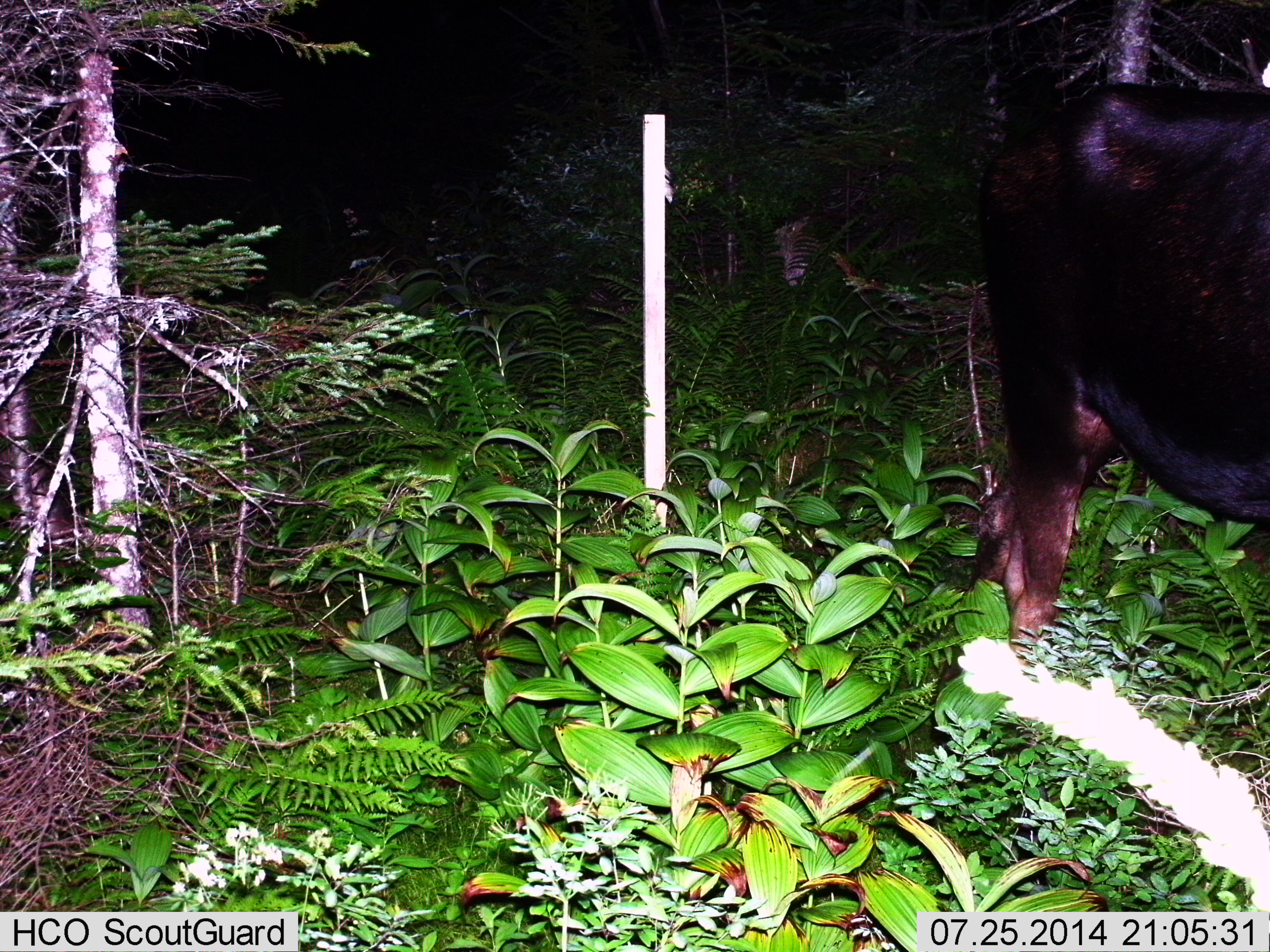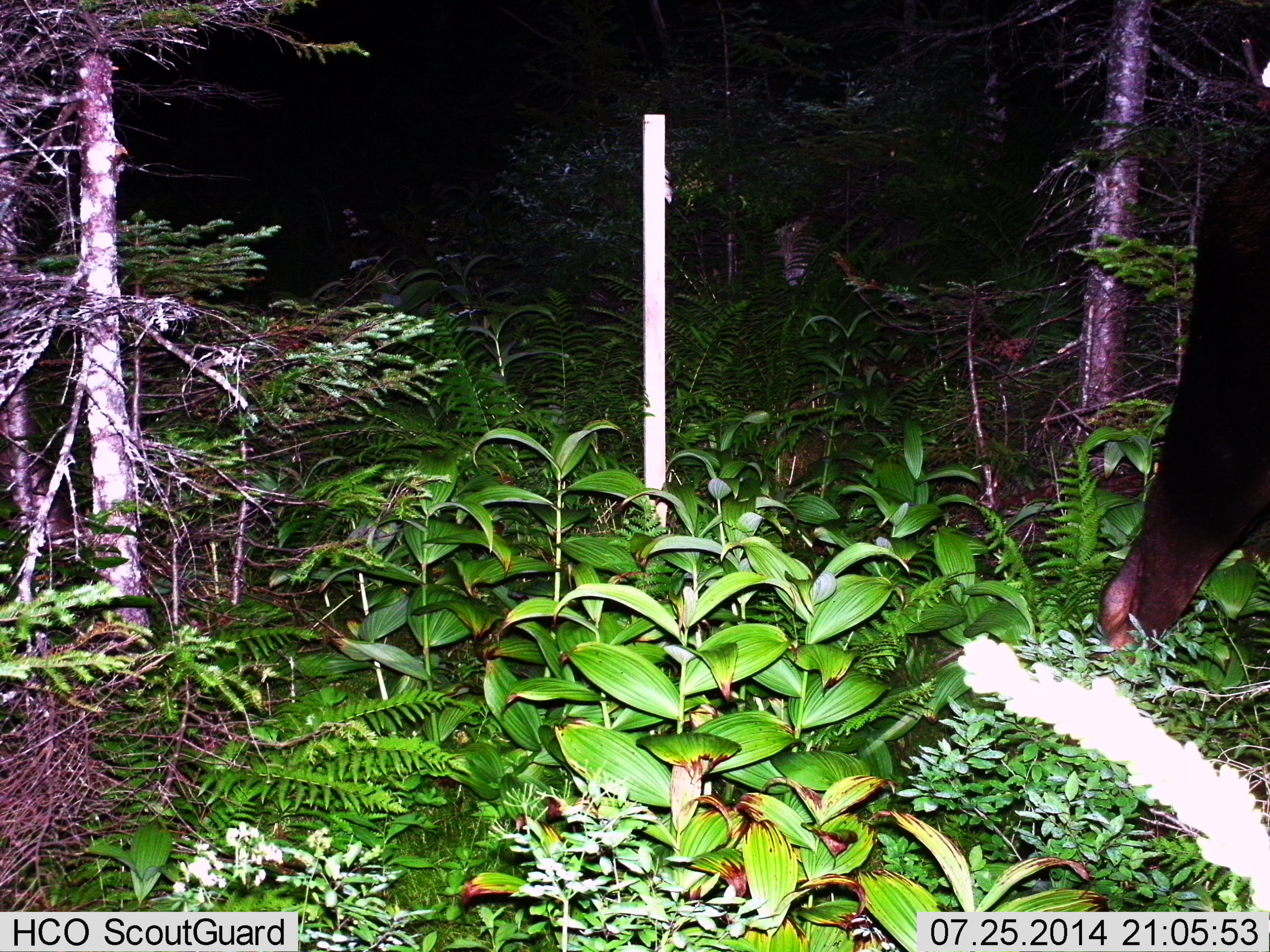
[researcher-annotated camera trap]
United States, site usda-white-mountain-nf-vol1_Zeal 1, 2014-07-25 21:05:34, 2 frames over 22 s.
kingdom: Animalia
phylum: Chordata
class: Mammalia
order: Artiodactyla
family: Cervidae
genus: Alces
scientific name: Alces alces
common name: moose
Moose (Alces alces).